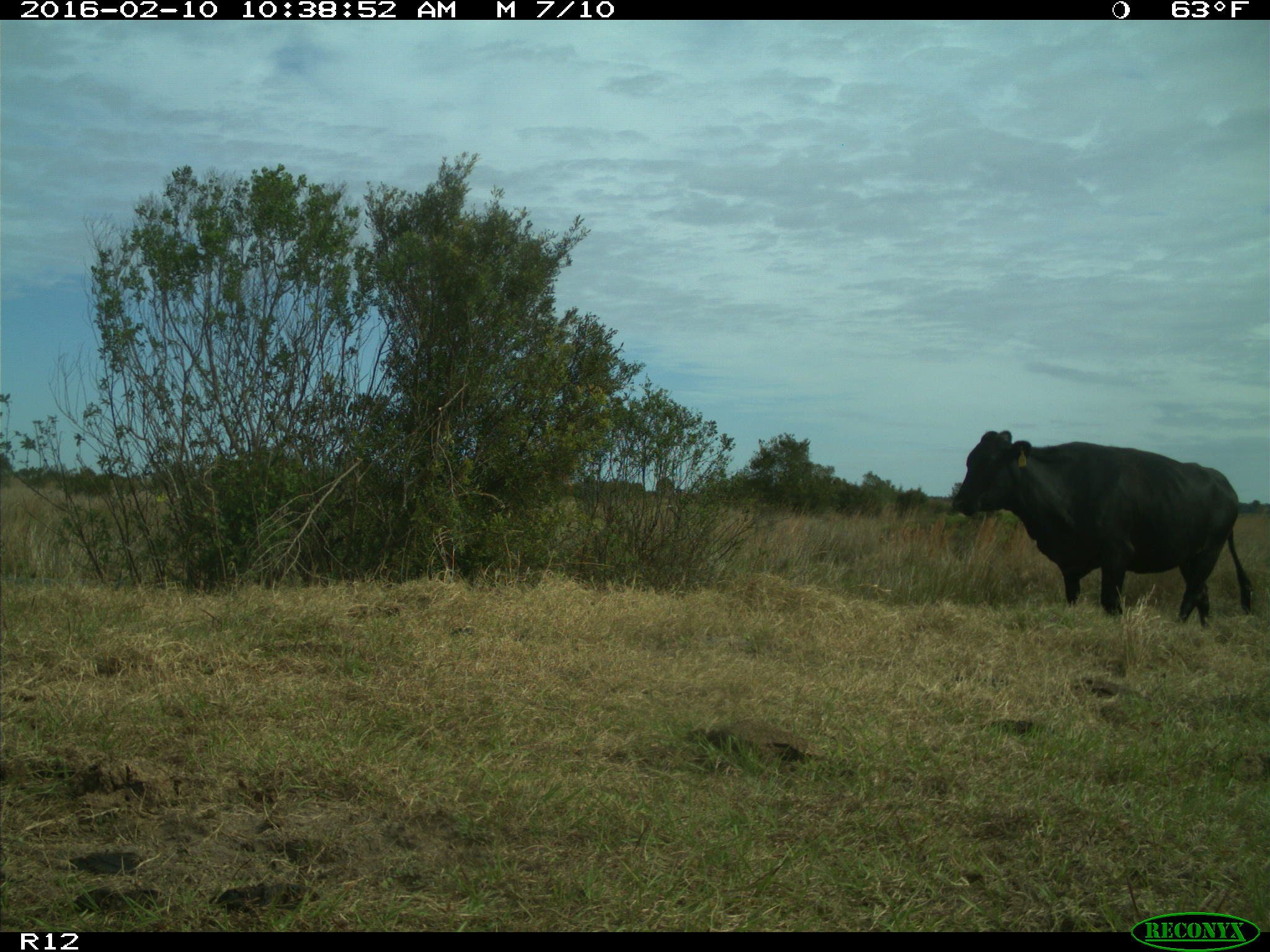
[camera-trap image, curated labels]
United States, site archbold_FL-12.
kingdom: Animalia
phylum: Chordata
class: Mammalia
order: Artiodactyla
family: Bovidae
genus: Bos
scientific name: Bos taurus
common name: domestic cow